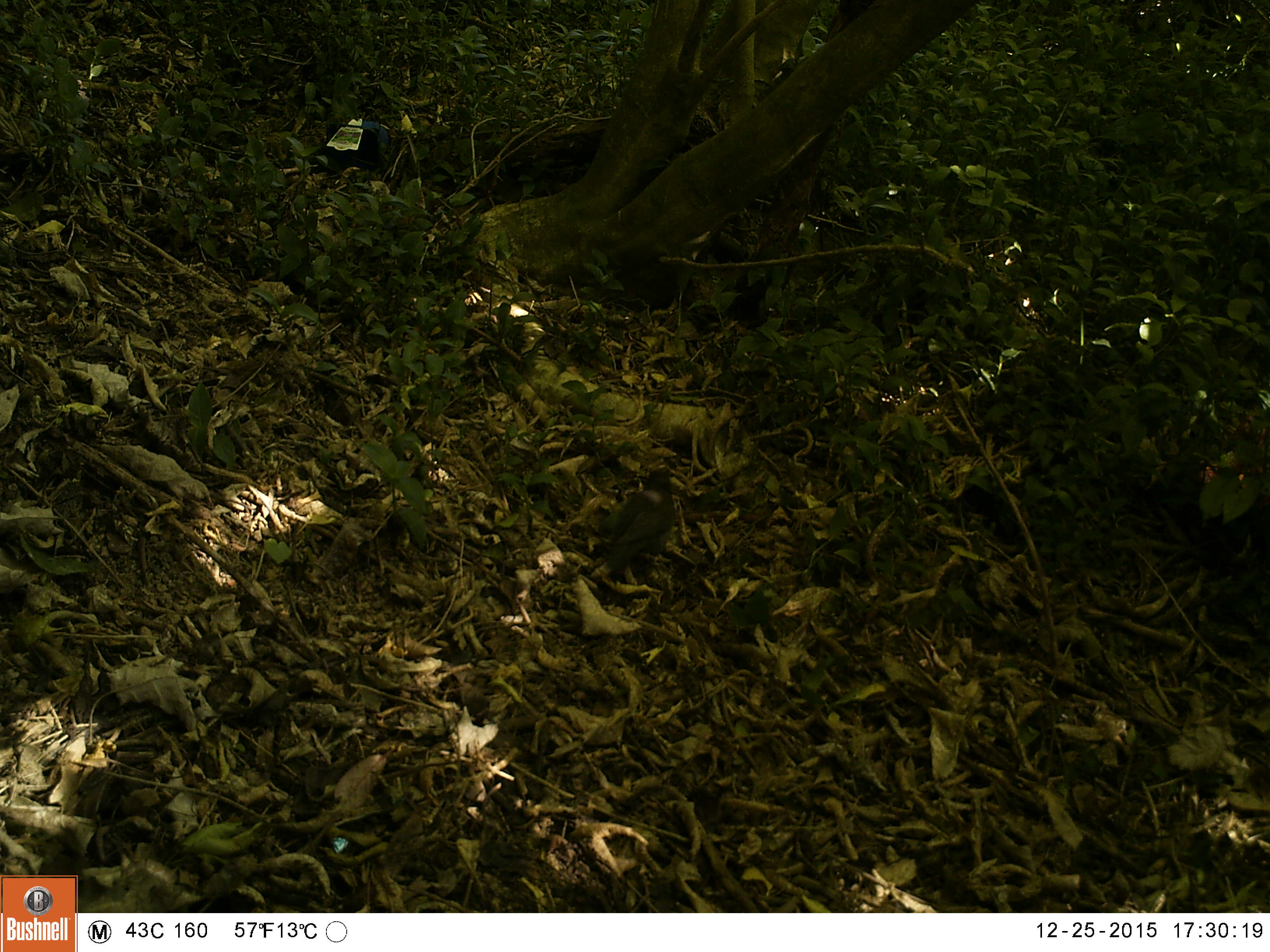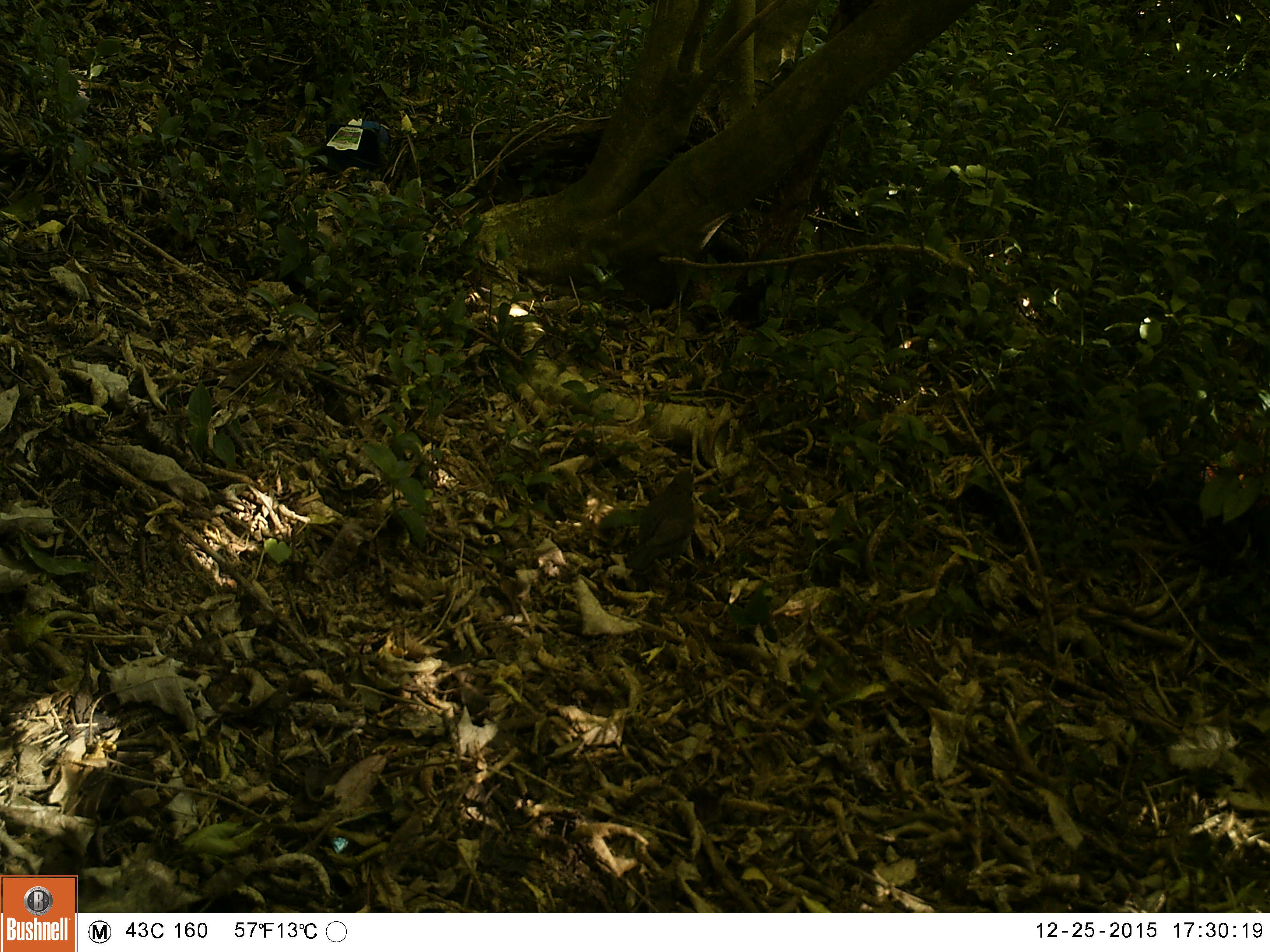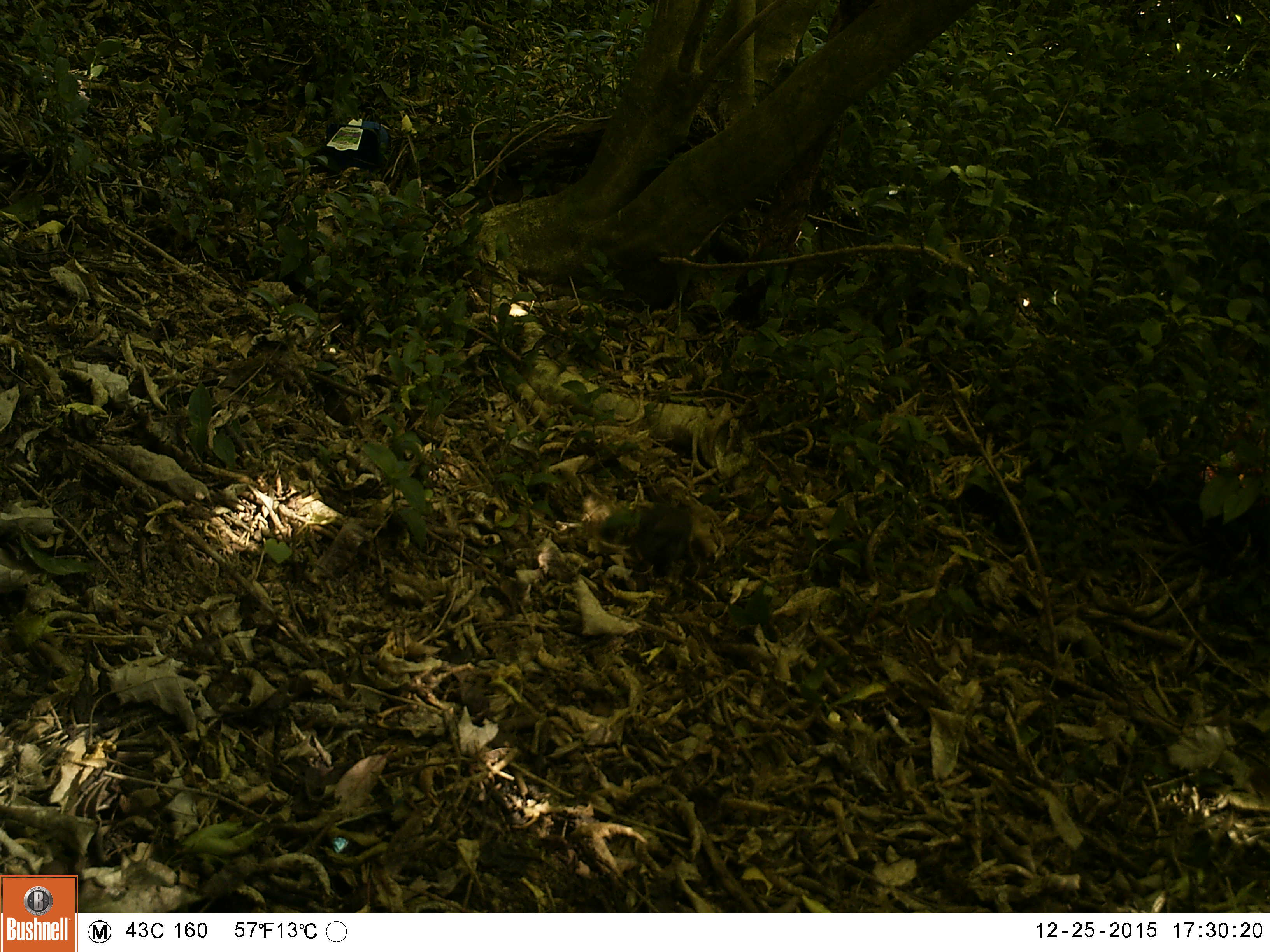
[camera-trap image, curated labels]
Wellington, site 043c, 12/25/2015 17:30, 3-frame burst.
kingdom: Animalia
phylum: Chordata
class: Aves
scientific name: Aves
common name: bird